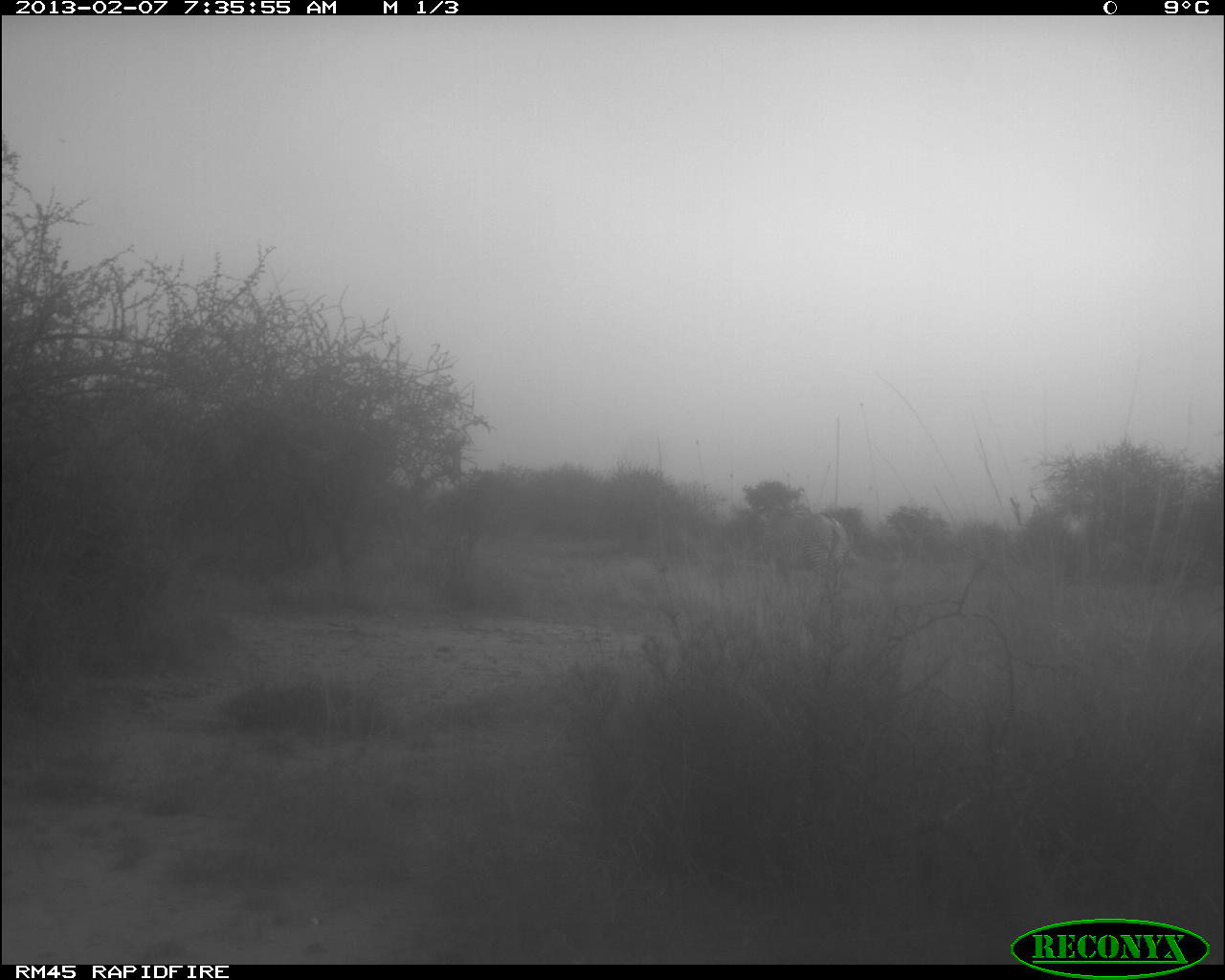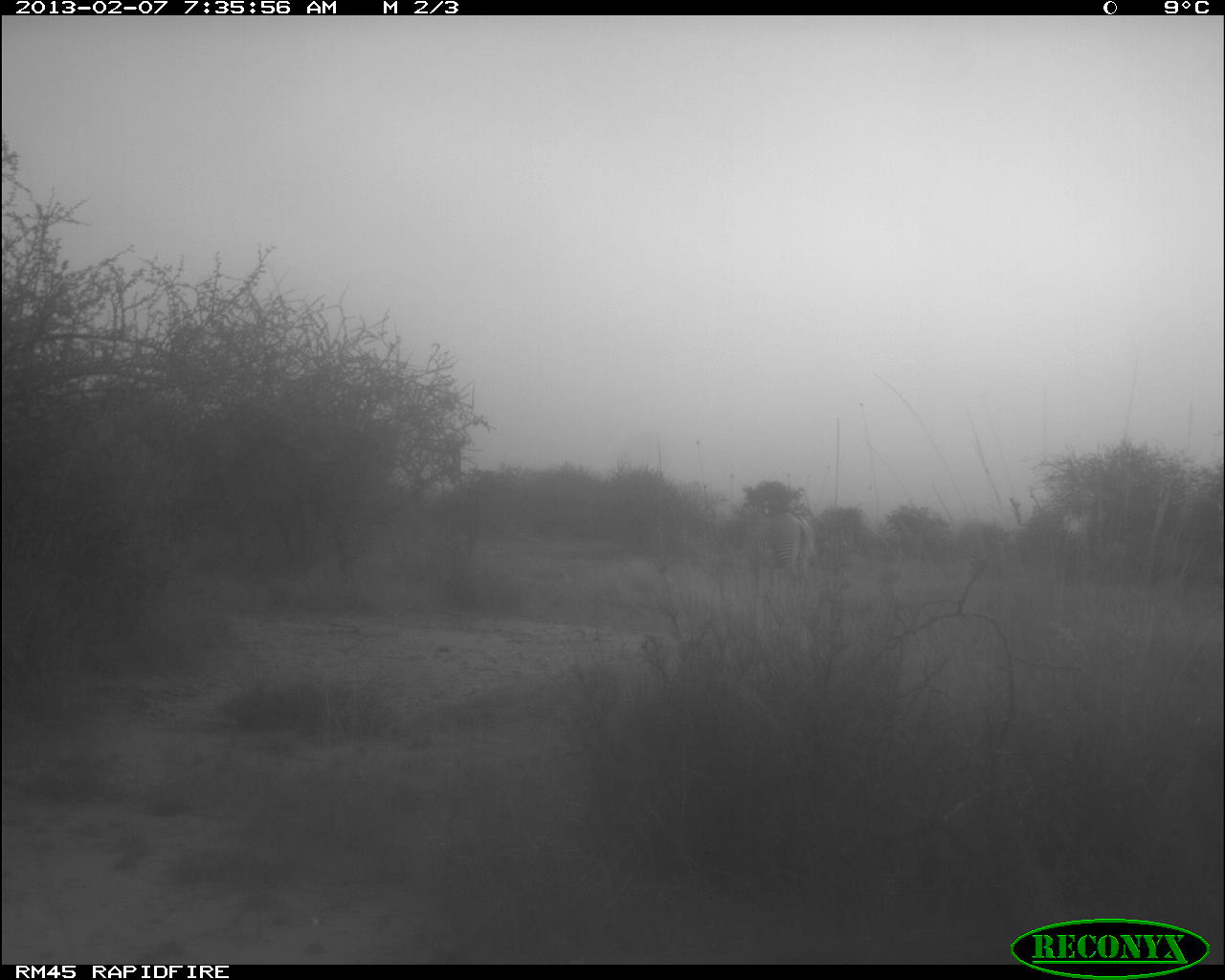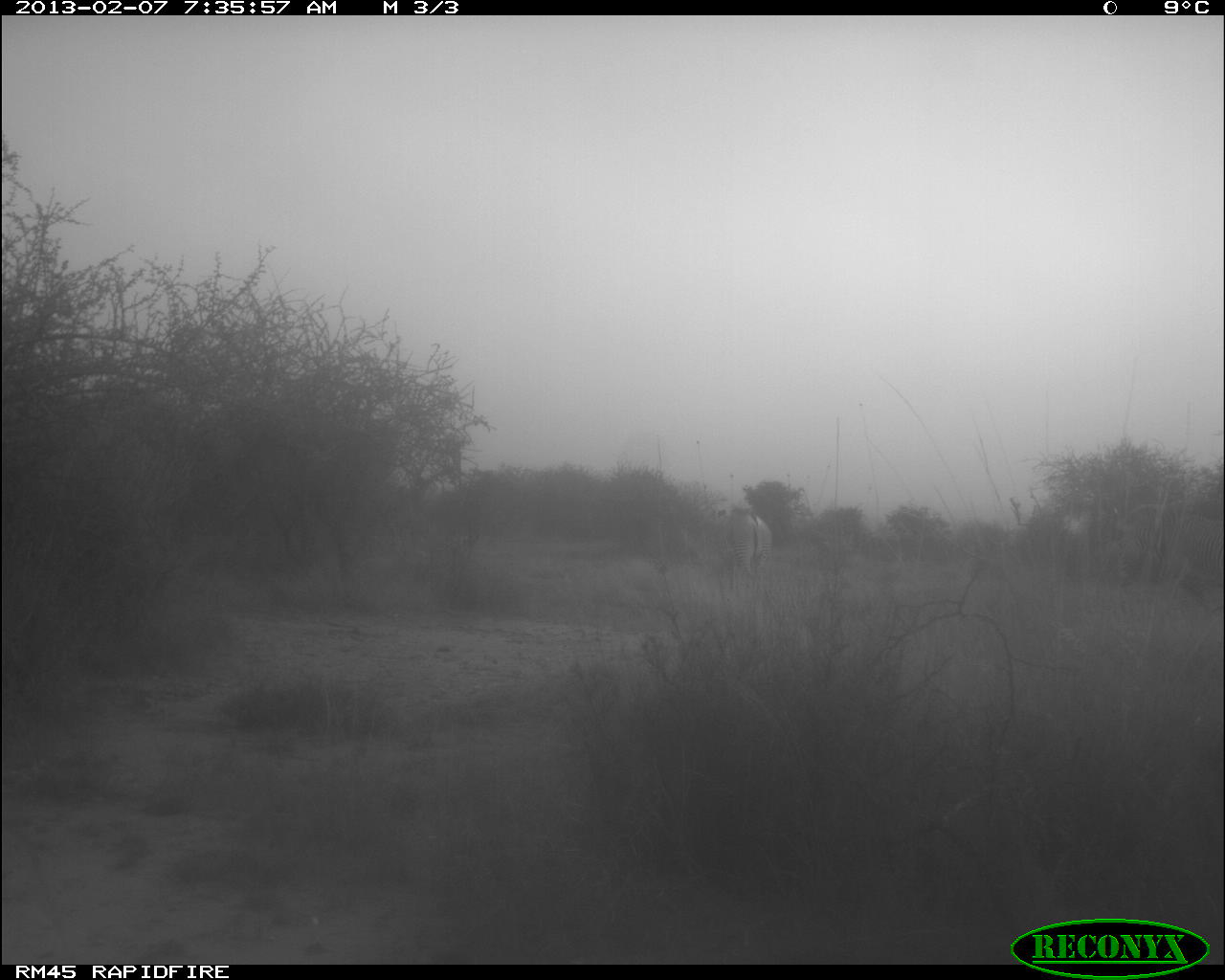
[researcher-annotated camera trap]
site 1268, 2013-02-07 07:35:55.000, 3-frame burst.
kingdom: Animalia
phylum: Chordata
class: Mammalia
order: Perissodactyla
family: Equidae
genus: Equus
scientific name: Equus grevyi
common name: grévy's zebra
Equus grevyi (grévy's zebra), count 1.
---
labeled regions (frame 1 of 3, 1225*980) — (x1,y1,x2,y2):
equus grevyi: (754,502,854,611)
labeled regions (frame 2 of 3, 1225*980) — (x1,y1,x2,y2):
equus grevyi: (752,510,819,583)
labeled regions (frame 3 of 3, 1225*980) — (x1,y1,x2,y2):
equus grevyi: (719,507,773,595)